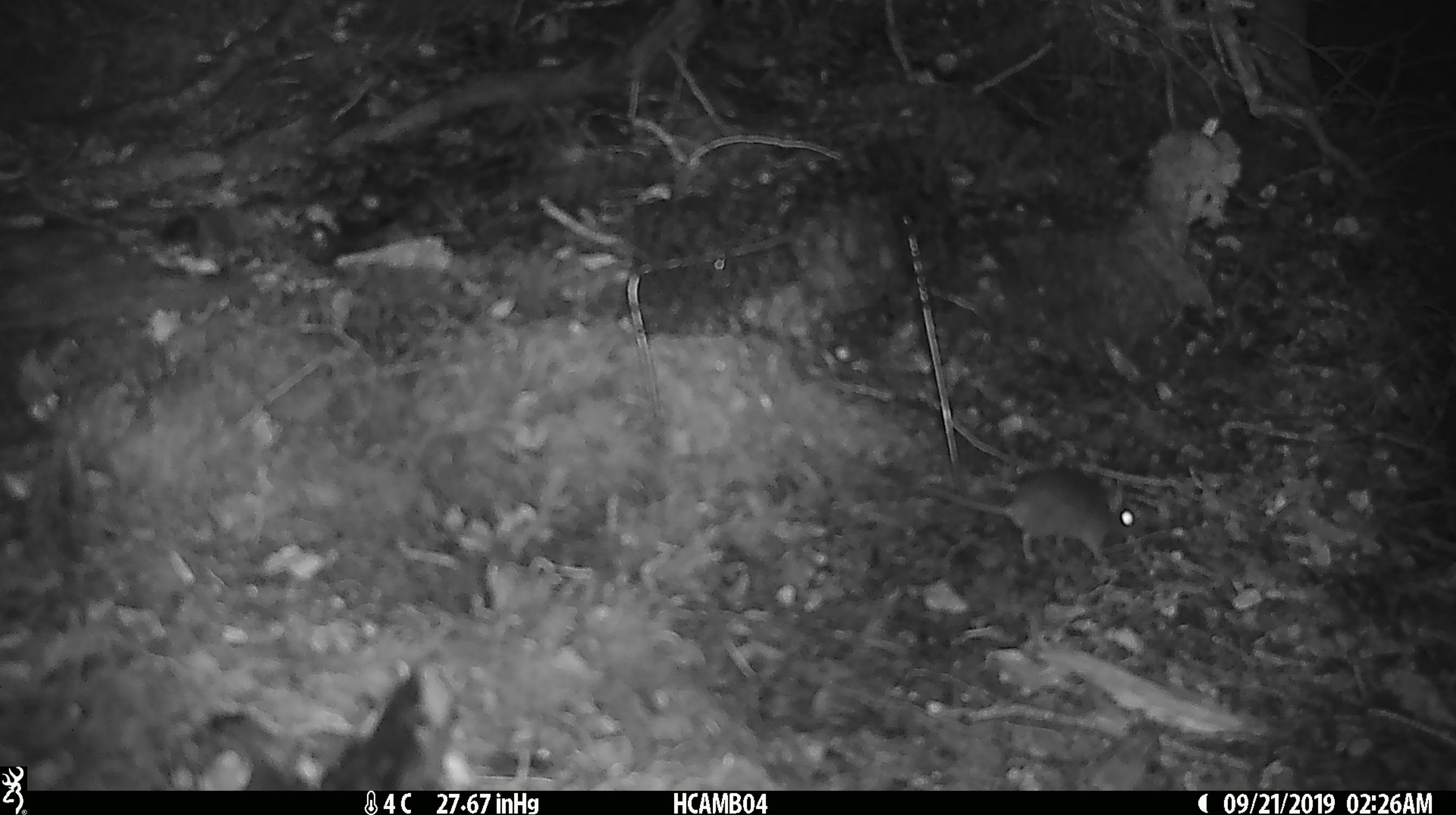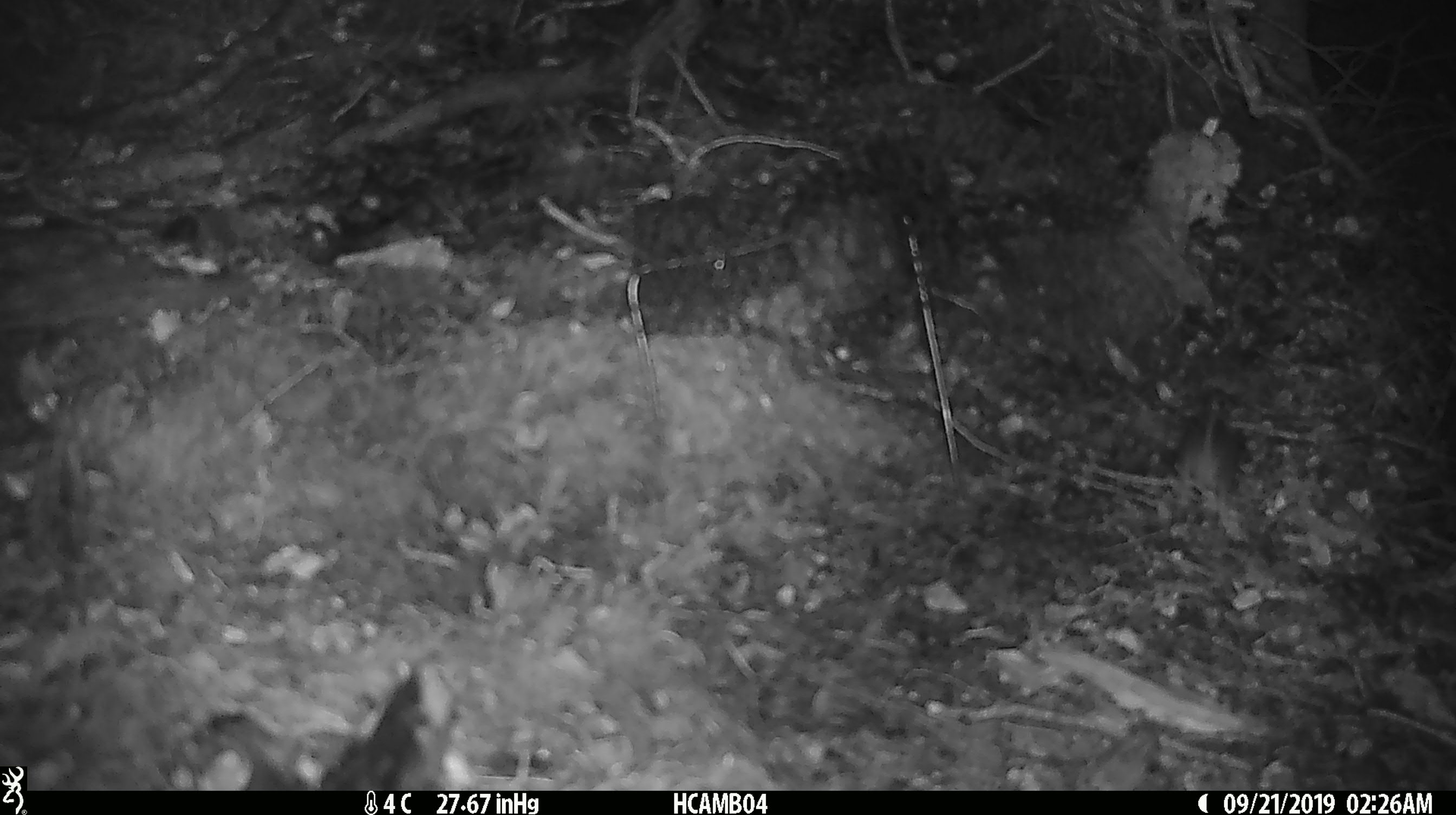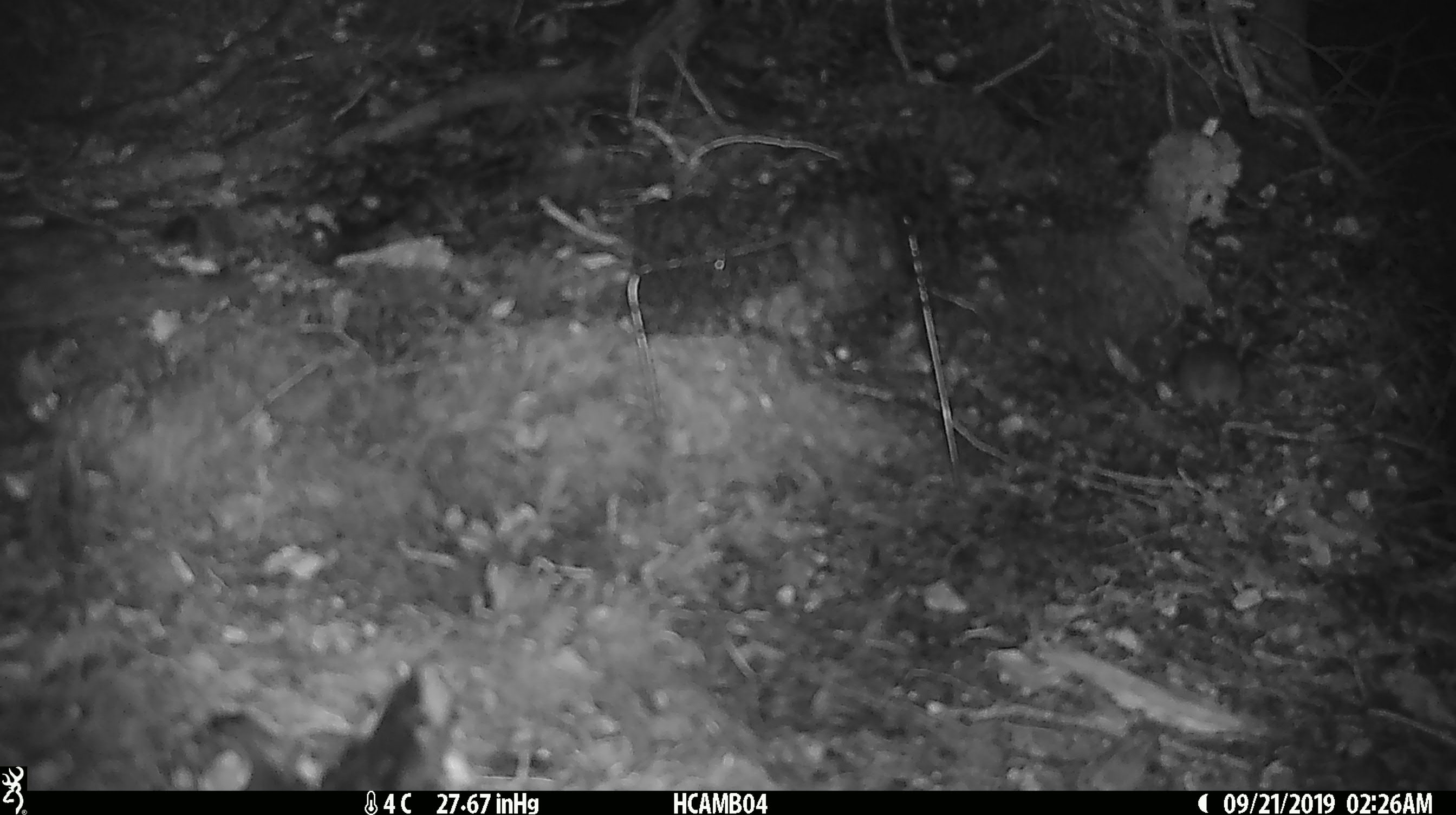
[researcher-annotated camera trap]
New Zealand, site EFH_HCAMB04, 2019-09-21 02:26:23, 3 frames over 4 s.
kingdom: Animalia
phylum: Chordata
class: Mammalia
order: Rodentia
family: Muridae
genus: Mus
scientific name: Mus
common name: mouse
Mouse (Mus).